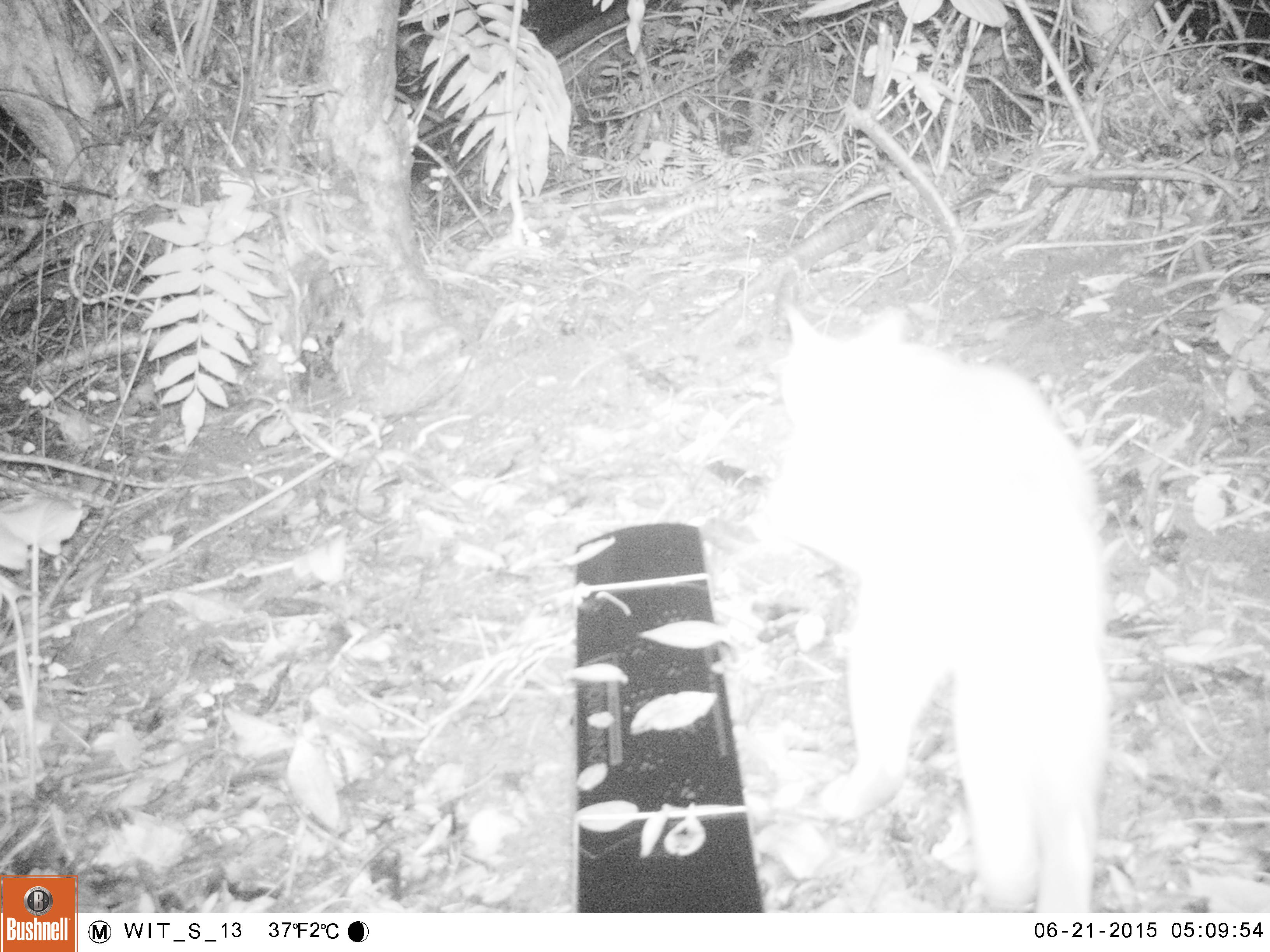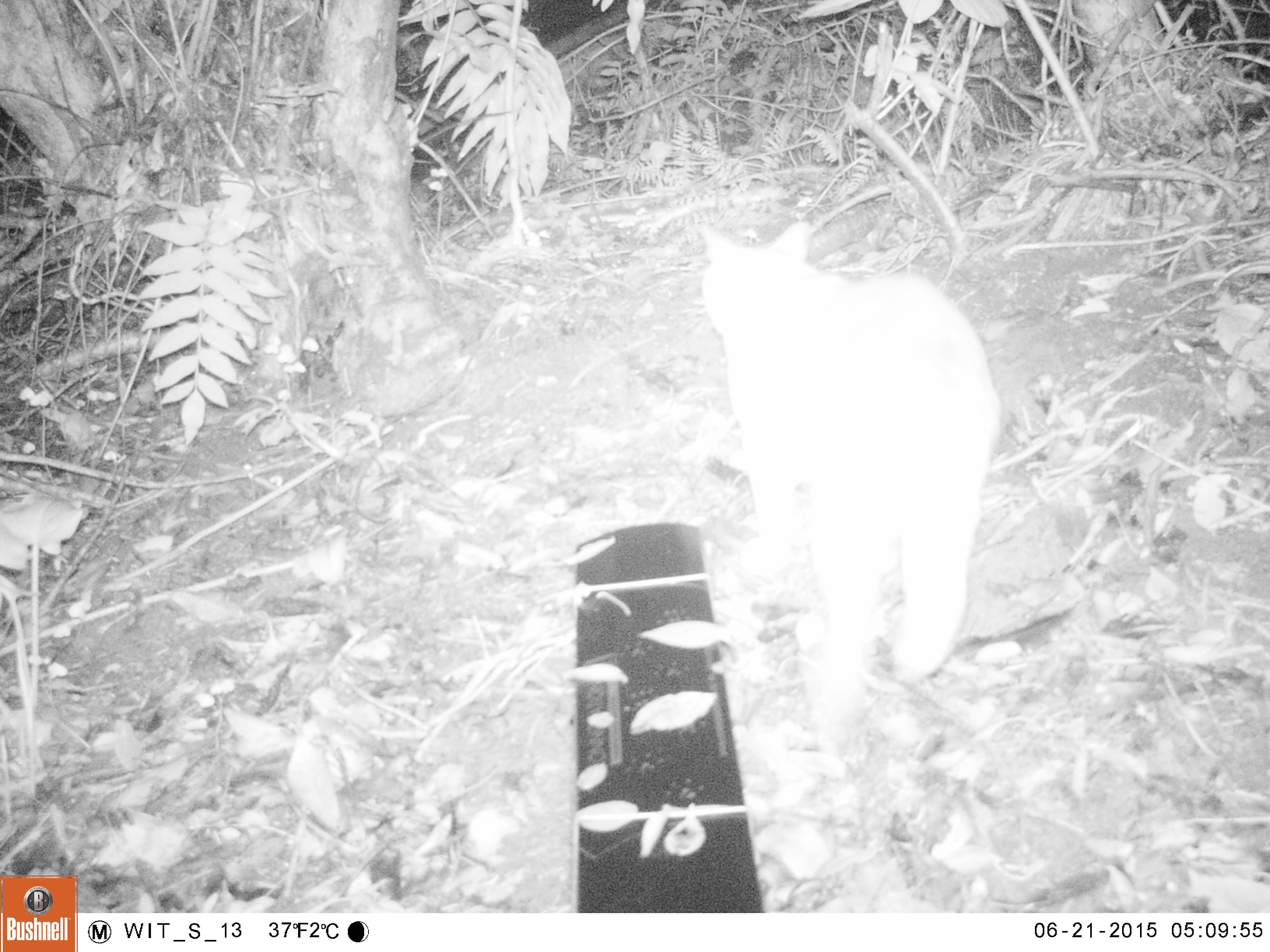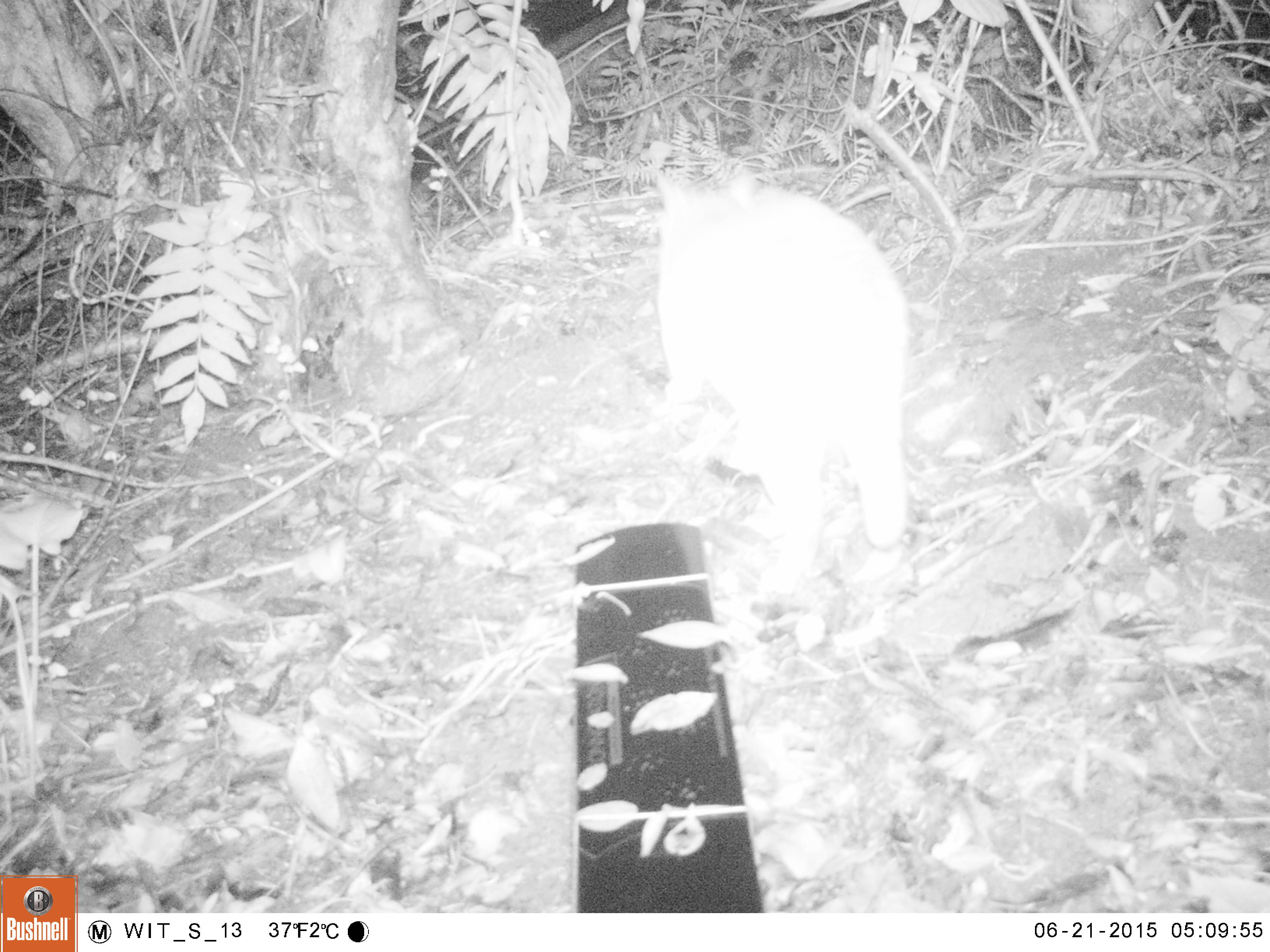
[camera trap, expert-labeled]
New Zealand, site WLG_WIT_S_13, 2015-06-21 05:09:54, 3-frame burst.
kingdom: Animalia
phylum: Chordata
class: Mammalia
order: Carnivora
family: Felidae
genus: Felis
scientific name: Felis catus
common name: domestic cat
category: cat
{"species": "cat (domestic cat) (Felis catus)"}